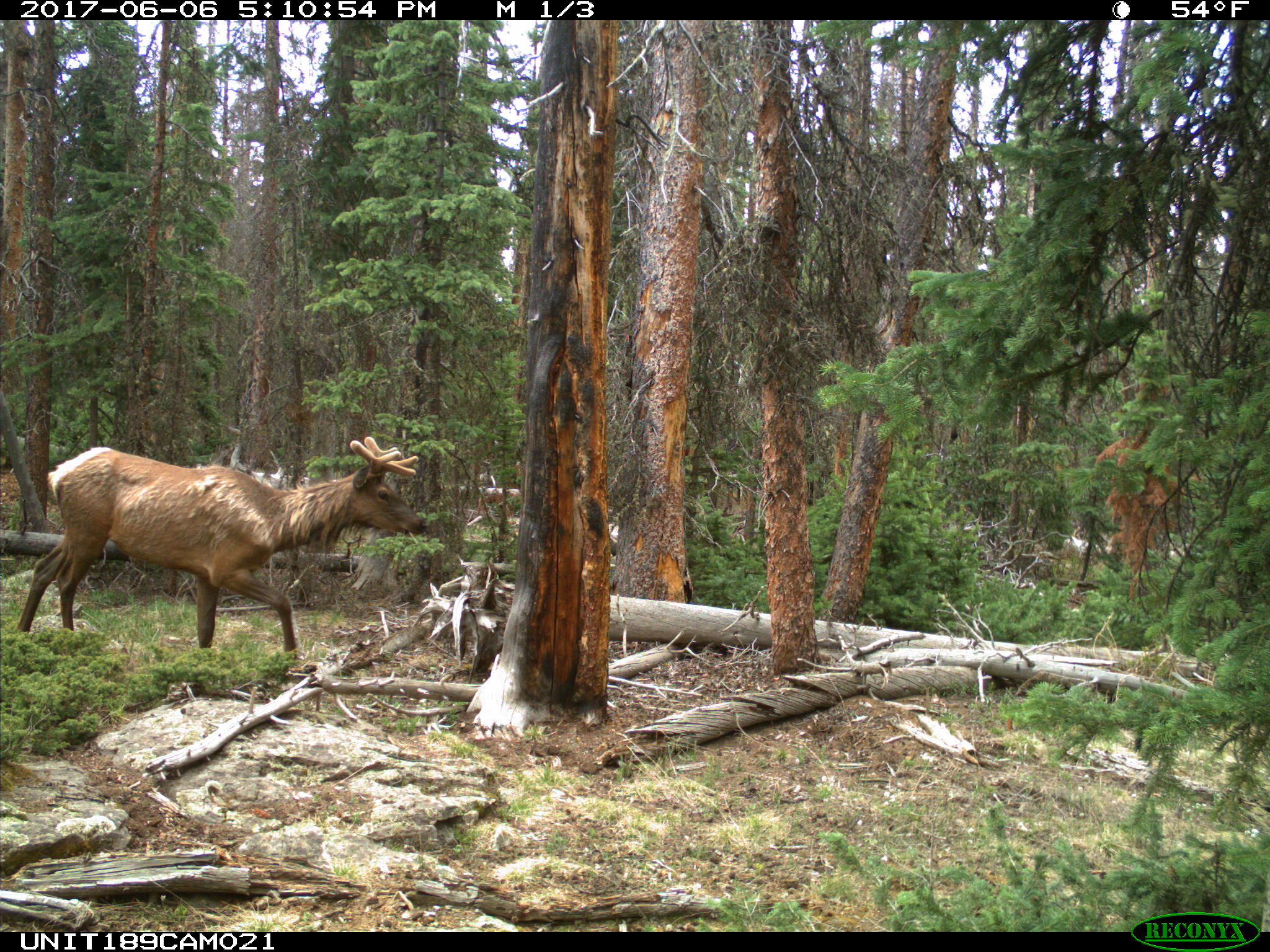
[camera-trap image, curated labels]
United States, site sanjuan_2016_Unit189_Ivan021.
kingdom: Animalia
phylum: Chordata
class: Mammalia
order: Artiodactyla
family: Cervidae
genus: Cervus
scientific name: Cervus elaphus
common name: red deer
Cervus elaphus (red deer).